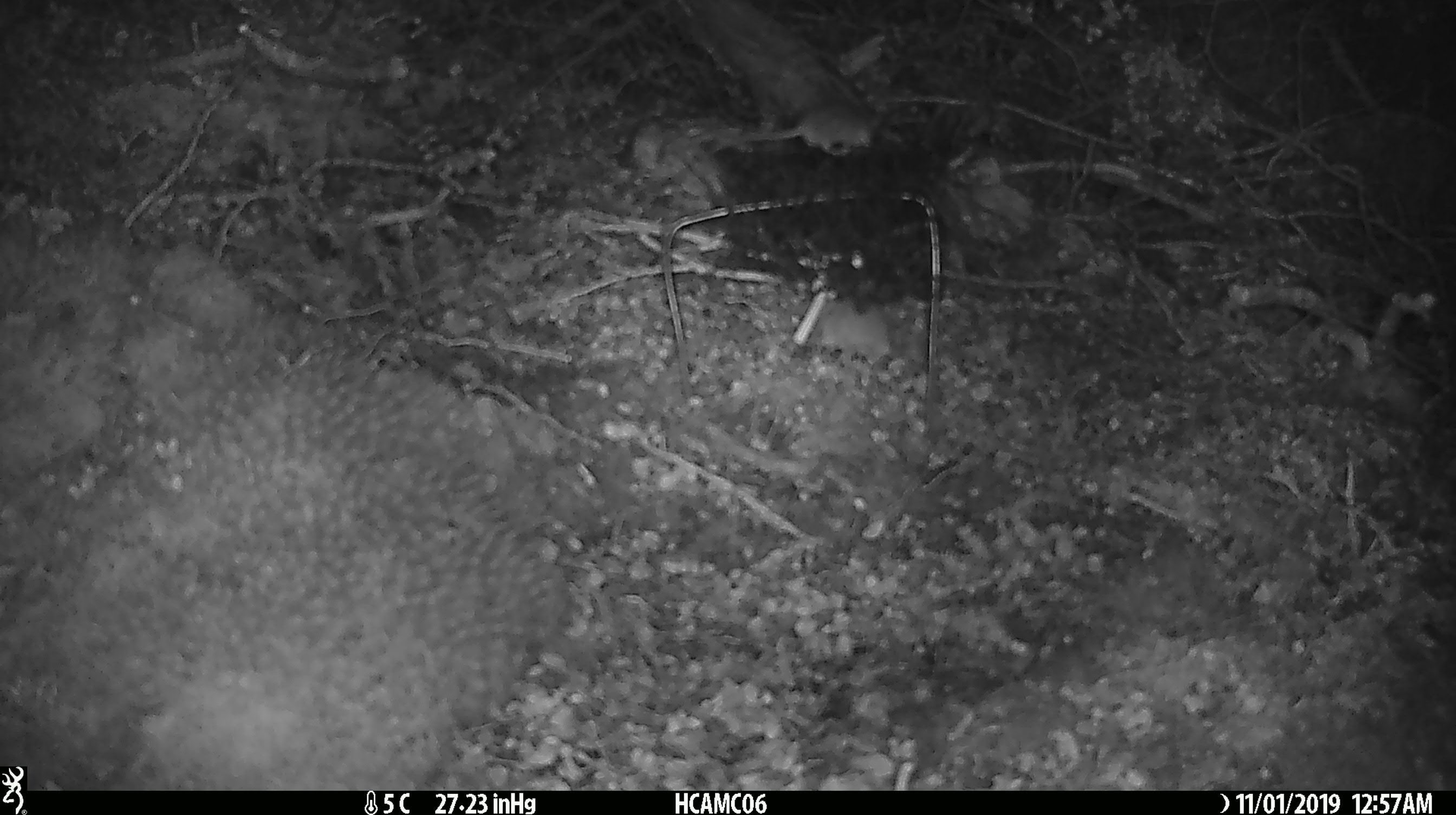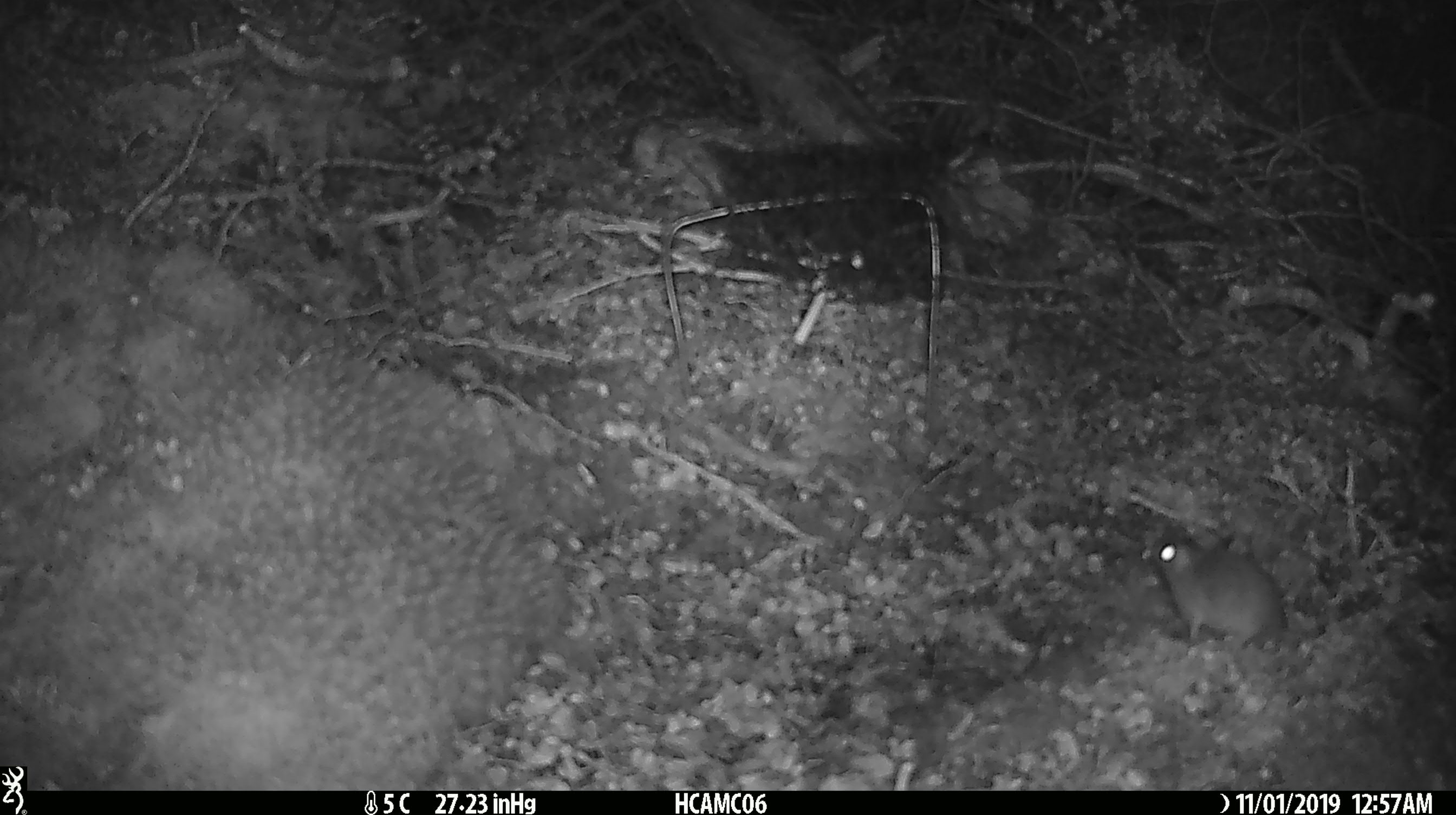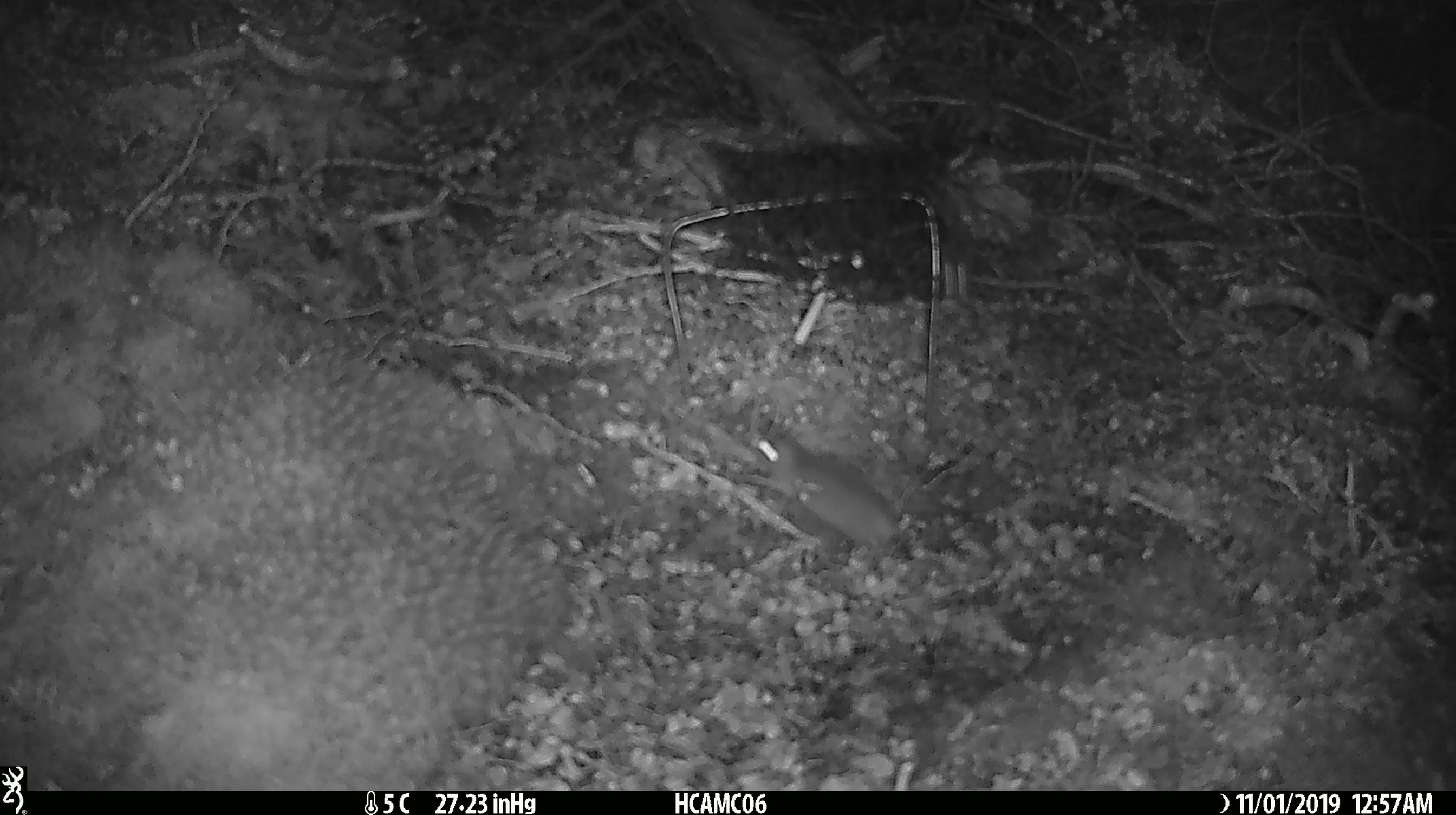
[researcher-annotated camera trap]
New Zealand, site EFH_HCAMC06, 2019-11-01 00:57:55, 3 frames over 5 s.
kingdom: Animalia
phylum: Chordata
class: Mammalia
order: Rodentia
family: Muridae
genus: Mus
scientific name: Mus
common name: mouse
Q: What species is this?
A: Mouse (Mus).